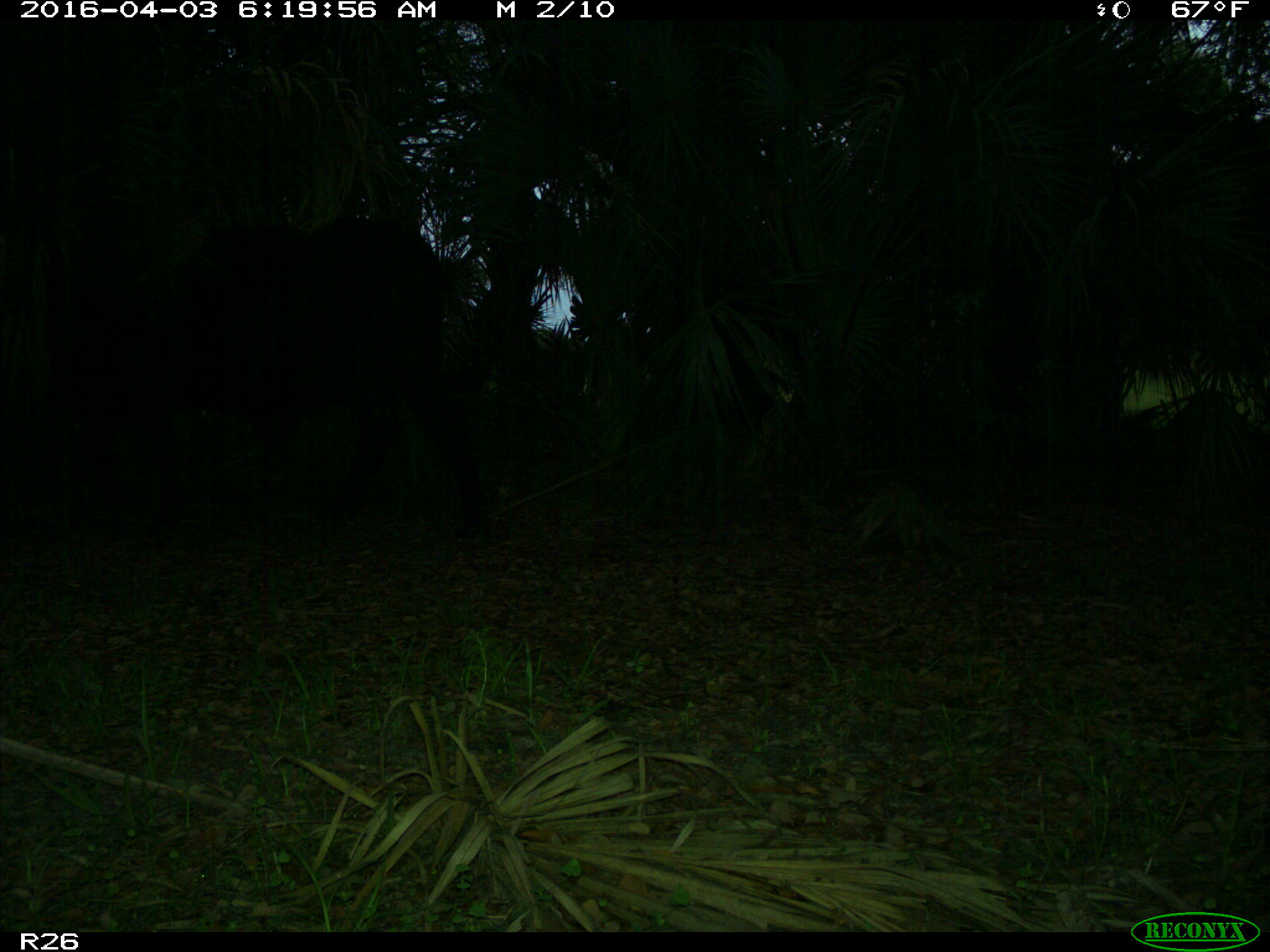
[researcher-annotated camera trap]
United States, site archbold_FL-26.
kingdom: Animalia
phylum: Chordata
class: Mammalia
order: Artiodactyla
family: Bovidae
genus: Bos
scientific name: Bos taurus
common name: domestic cow